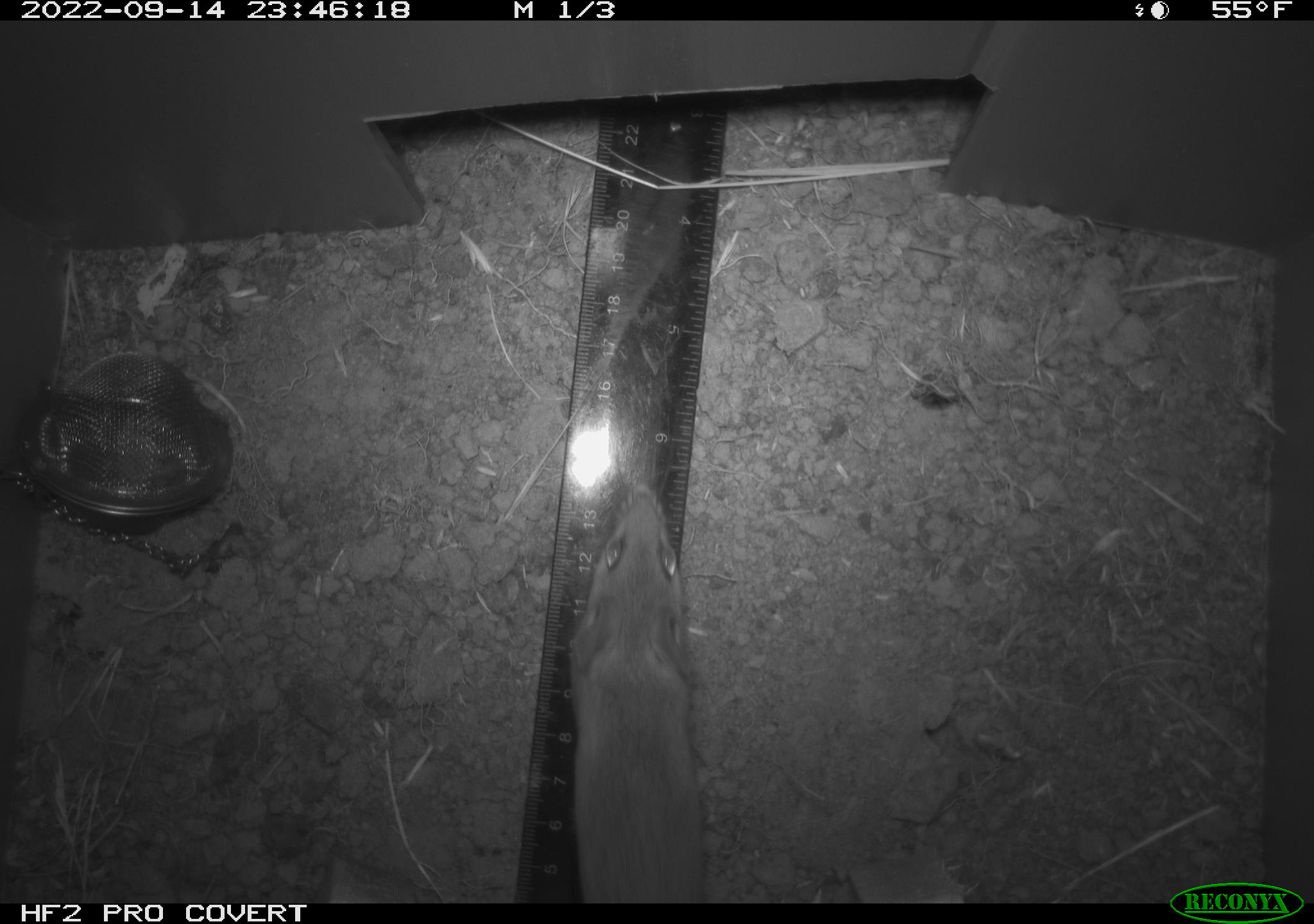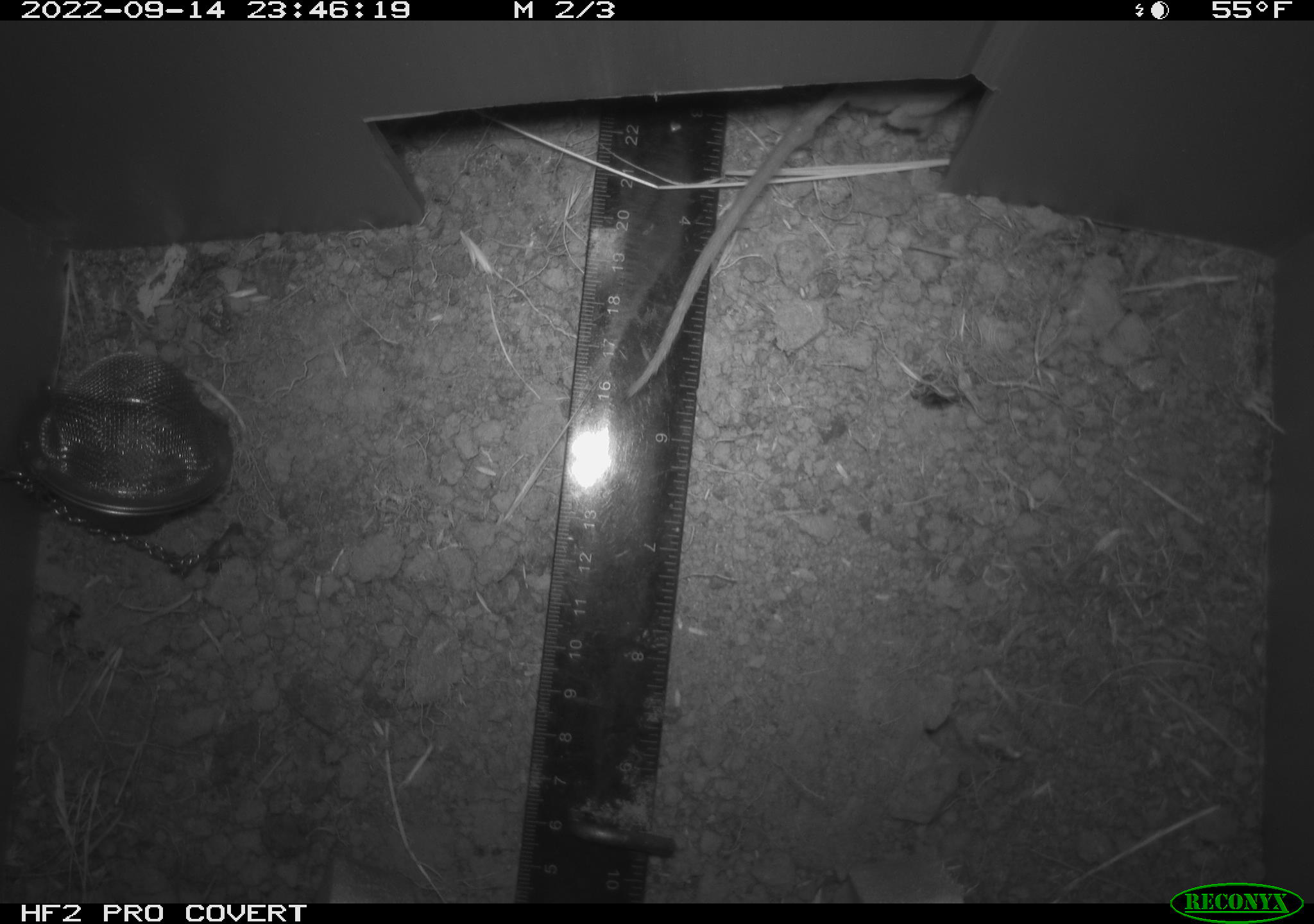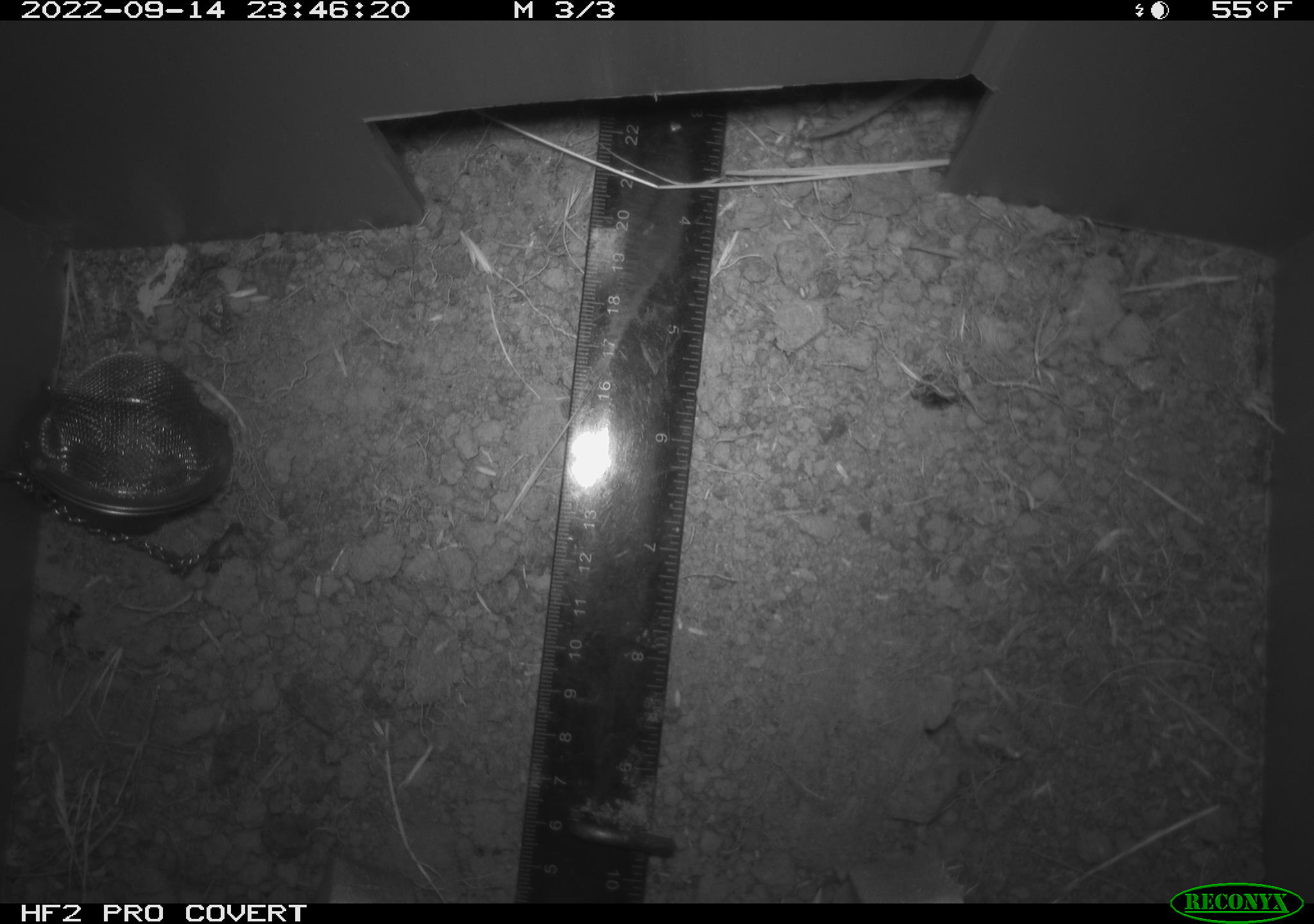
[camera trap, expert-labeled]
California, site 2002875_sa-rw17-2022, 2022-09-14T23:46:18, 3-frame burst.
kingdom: Animalia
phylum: Chordata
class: Mammalia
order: Rodentia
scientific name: Rodentia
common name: mouse species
Mouse species (Rodentia).